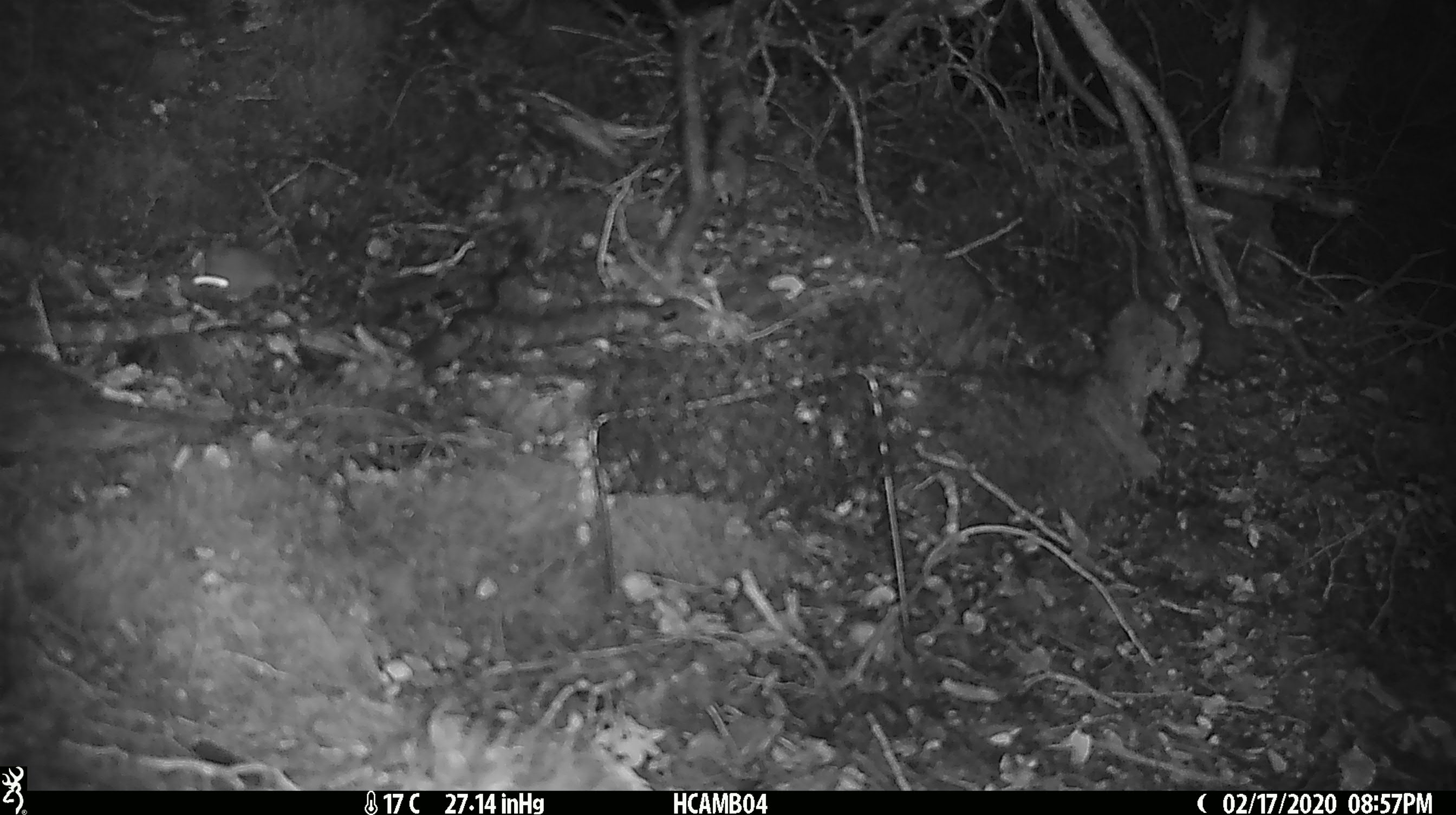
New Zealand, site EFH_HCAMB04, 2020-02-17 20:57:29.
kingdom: Animalia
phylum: Chordata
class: Mammalia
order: Rodentia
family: Muridae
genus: Mus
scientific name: Mus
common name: mouse